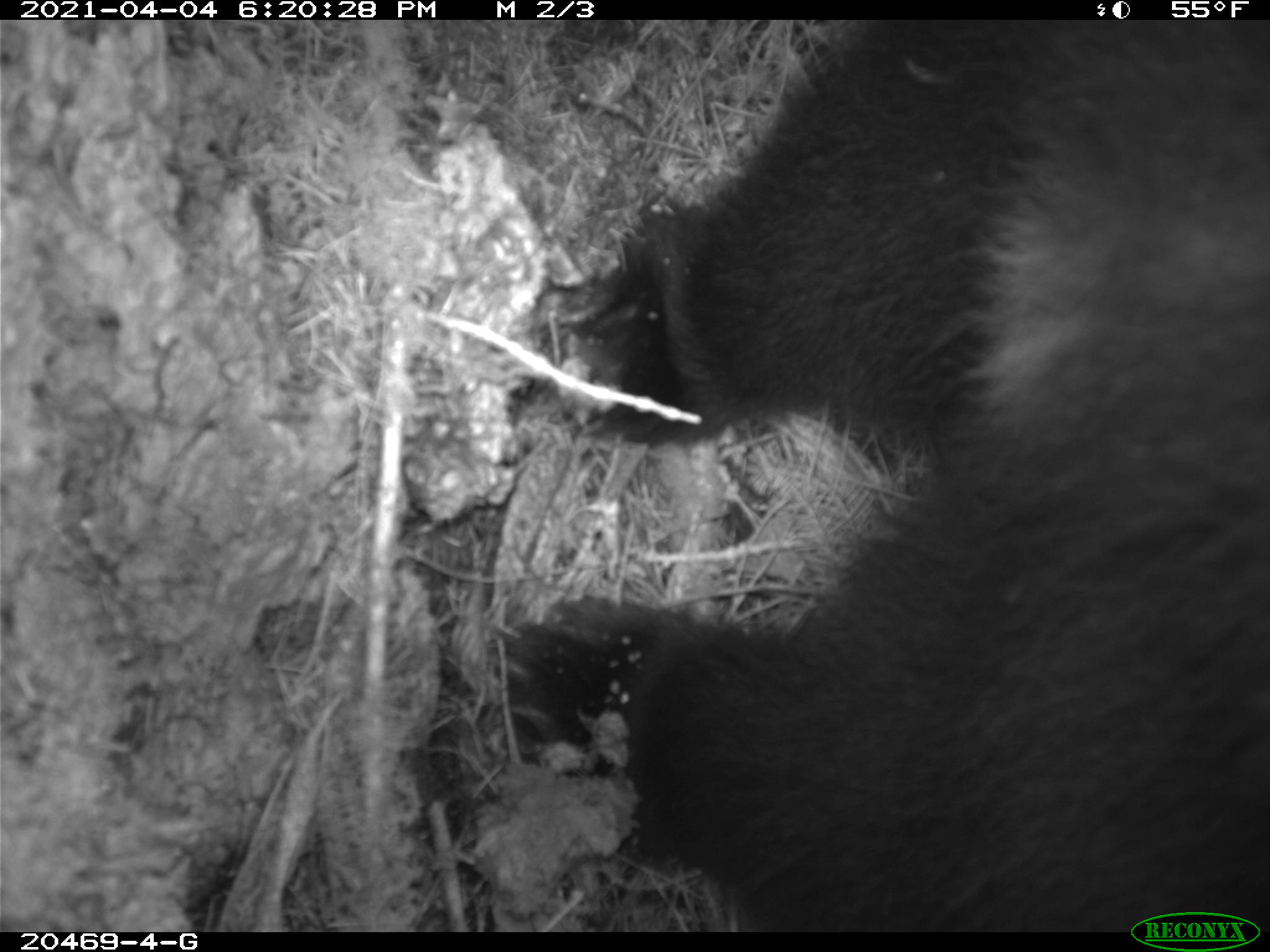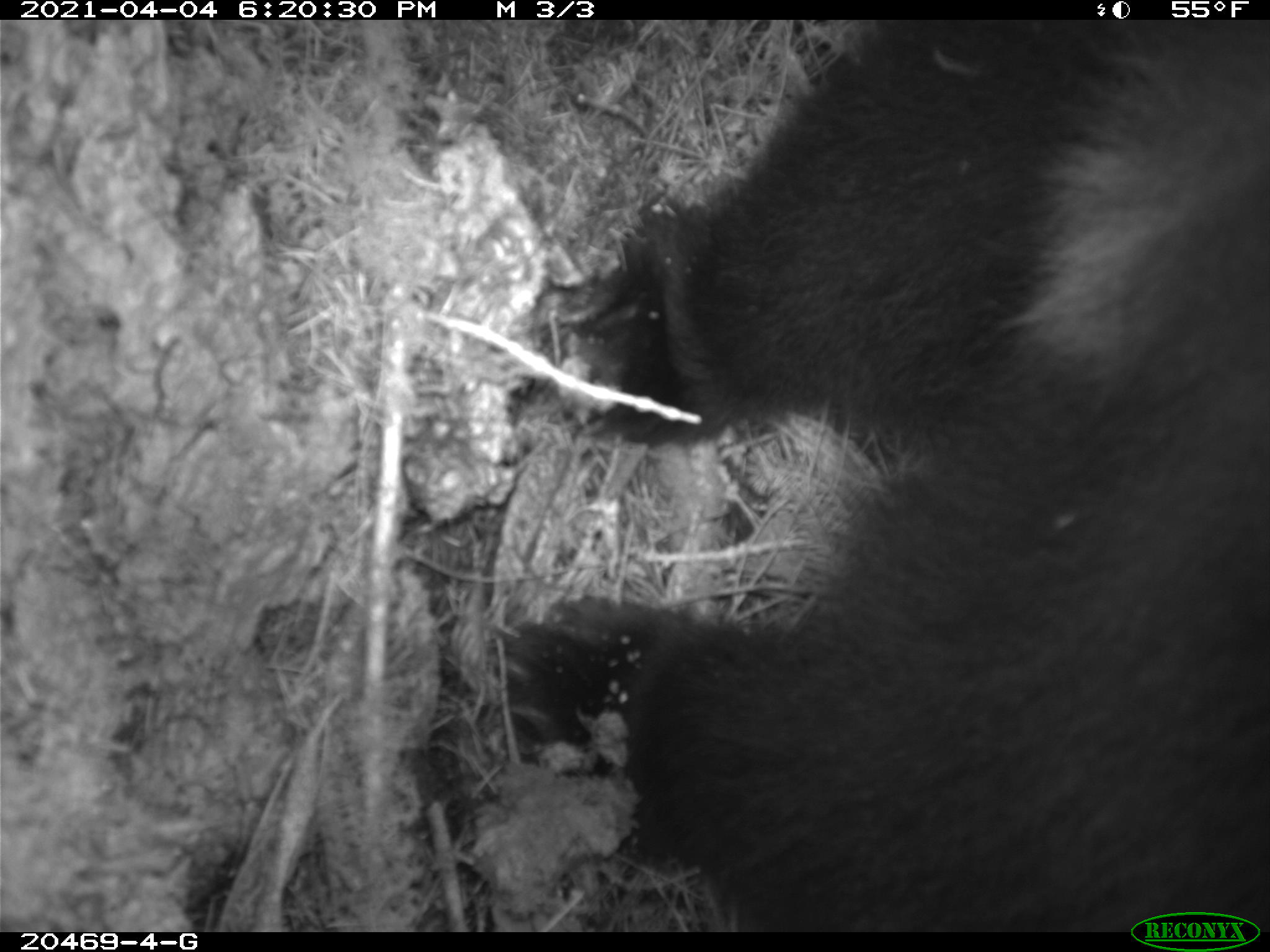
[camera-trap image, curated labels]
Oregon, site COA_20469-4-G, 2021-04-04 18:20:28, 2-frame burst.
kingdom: Animalia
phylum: Chordata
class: Mammalia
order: Carnivora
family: Ursidae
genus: Ursus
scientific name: Ursus americanus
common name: american black bear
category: black bear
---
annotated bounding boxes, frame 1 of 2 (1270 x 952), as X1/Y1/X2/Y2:
black bear: 466/21/1267/906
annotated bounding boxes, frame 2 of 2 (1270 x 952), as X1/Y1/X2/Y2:
black bear: 476/19/1269/898